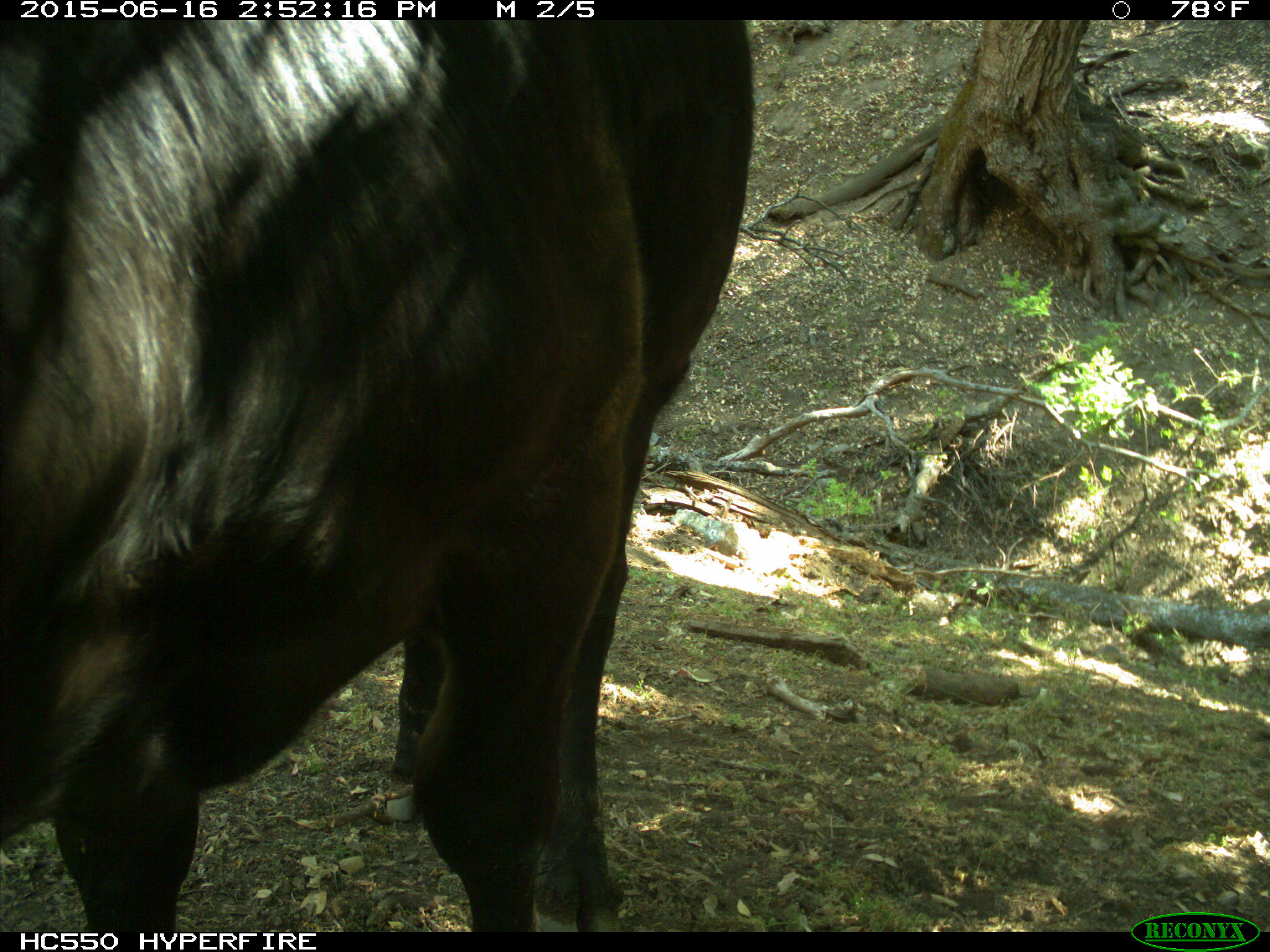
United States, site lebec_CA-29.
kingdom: Animalia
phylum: Chordata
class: Mammalia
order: Artiodactyla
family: Bovidae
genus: Bos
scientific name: Bos taurus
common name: domestic cow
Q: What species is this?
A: Bos taurus (domestic cow).